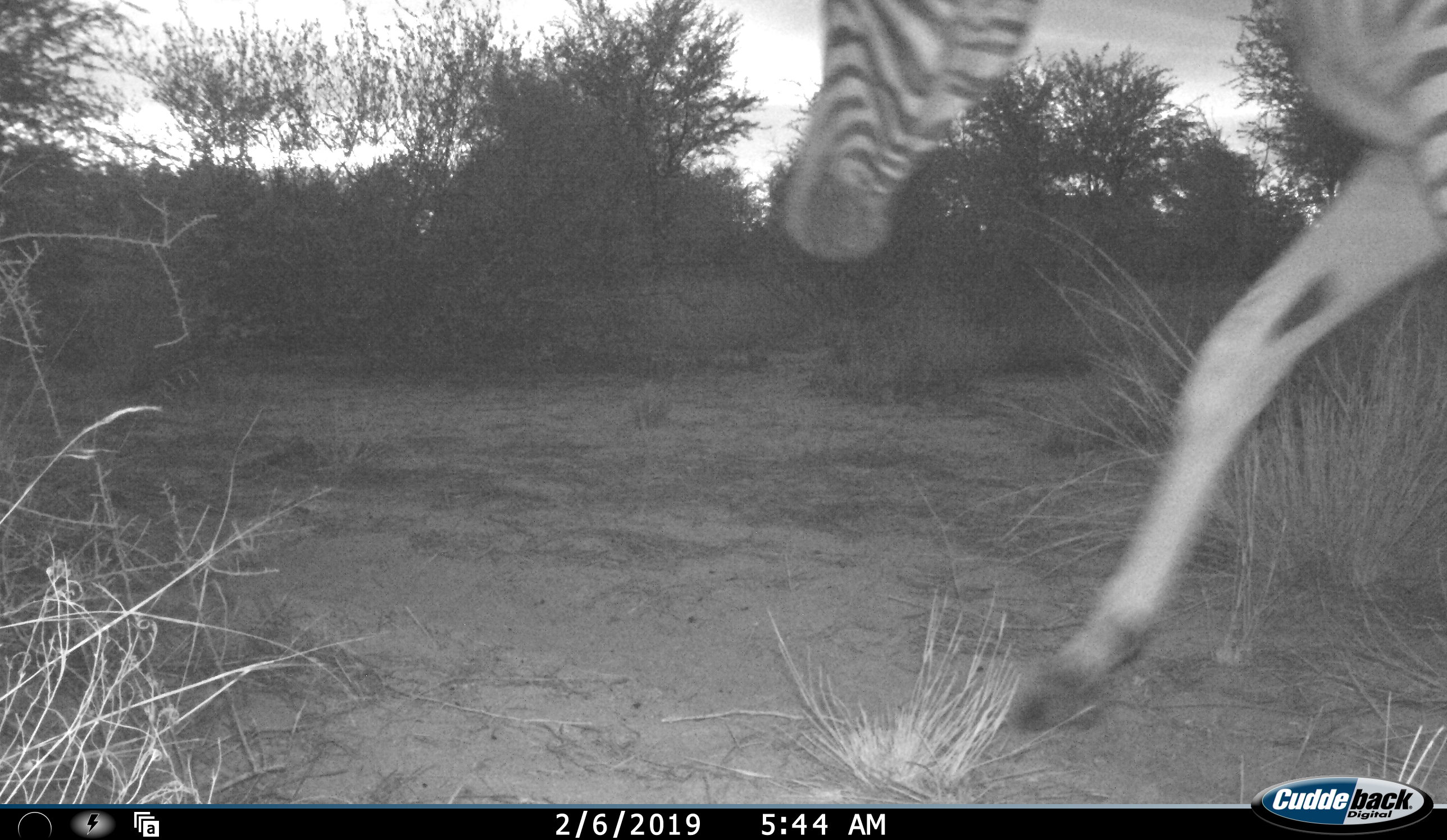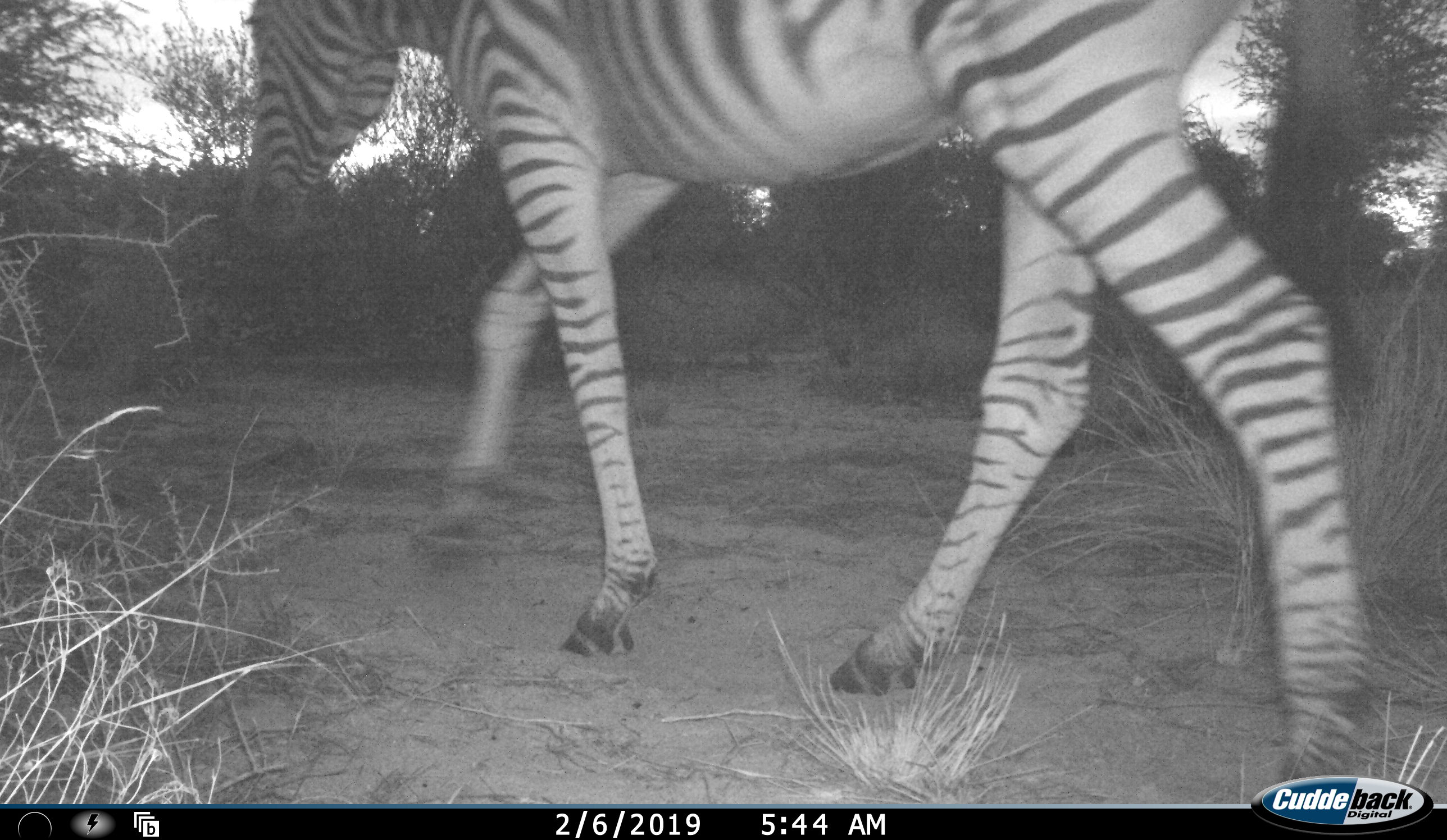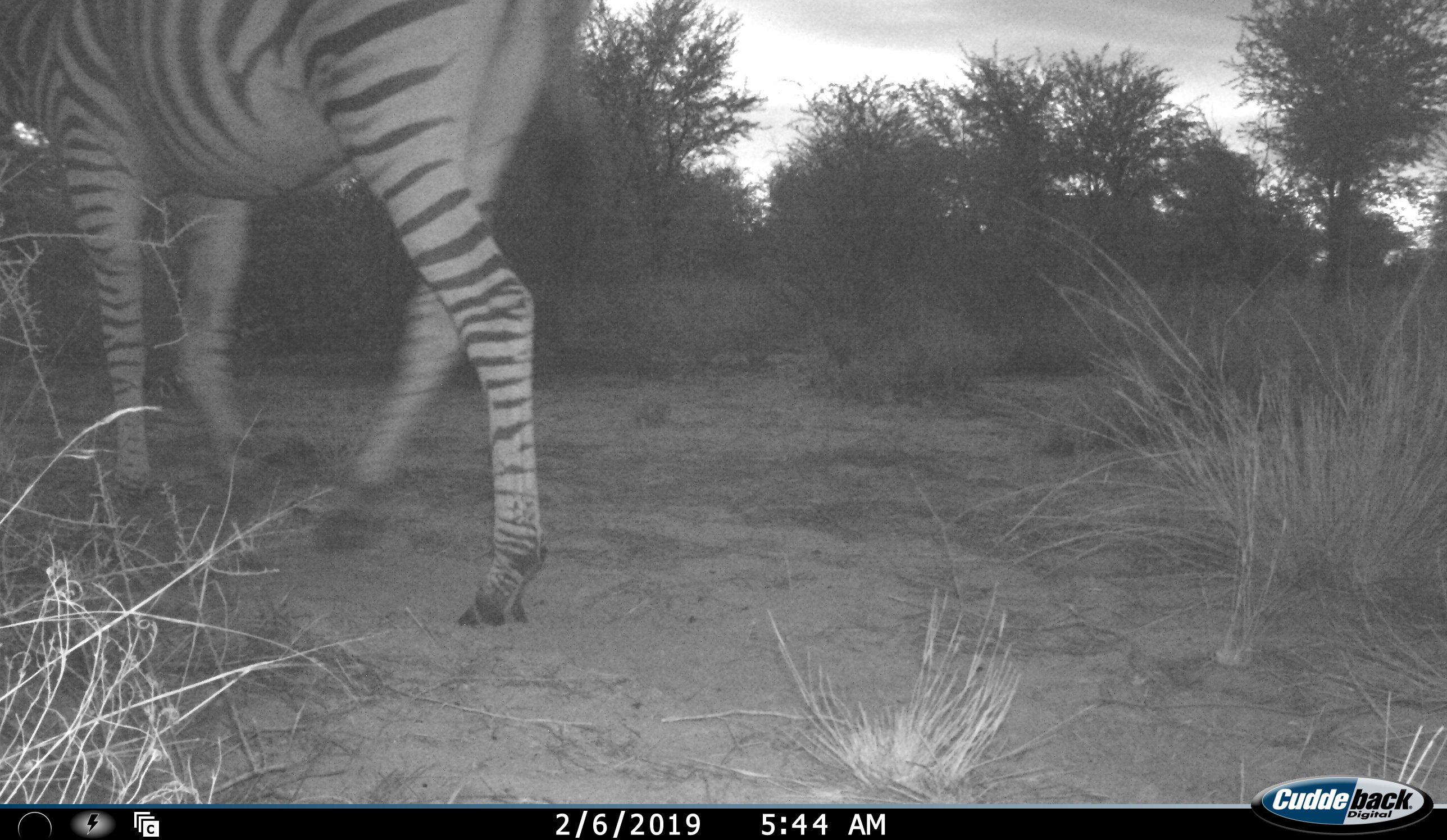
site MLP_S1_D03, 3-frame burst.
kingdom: Animalia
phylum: Chordata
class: Mammalia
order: Perissodactyla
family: Equidae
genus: Equus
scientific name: Equus quagga burchellii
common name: burchell's zebra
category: zebraburchells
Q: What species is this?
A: Zebraburchells (burchell's zebra) (Equus quagga burchellii).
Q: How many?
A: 1.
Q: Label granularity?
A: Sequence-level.